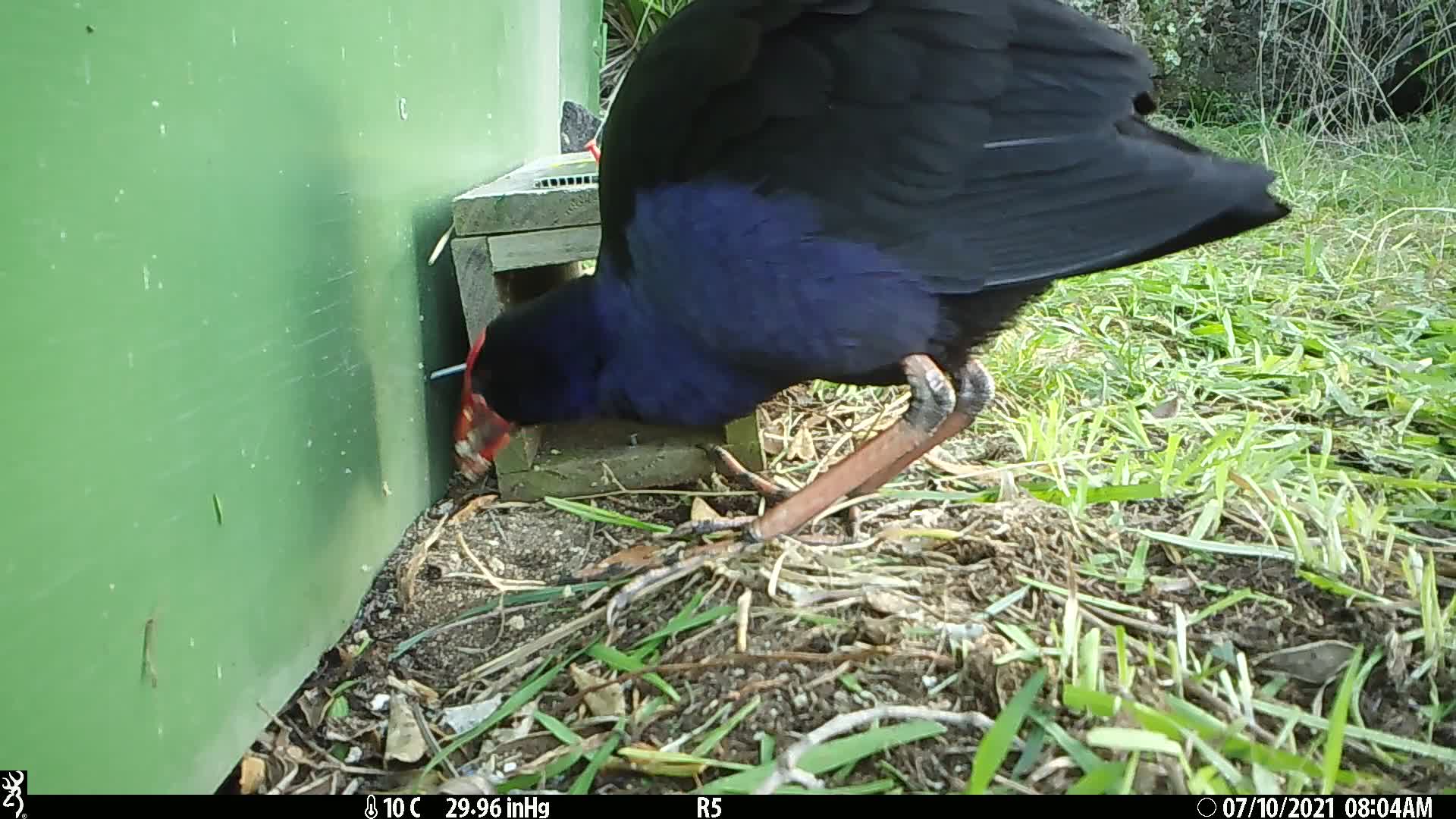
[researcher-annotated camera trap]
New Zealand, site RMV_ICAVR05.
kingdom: Animalia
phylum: Chordata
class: Aves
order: Gruiformes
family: Rallidae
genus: Porphyrio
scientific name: Porphyrio melanotus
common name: australasian swamphen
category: pukeko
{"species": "pukeko (australasian swamphen) (Porphyrio melanotus)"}